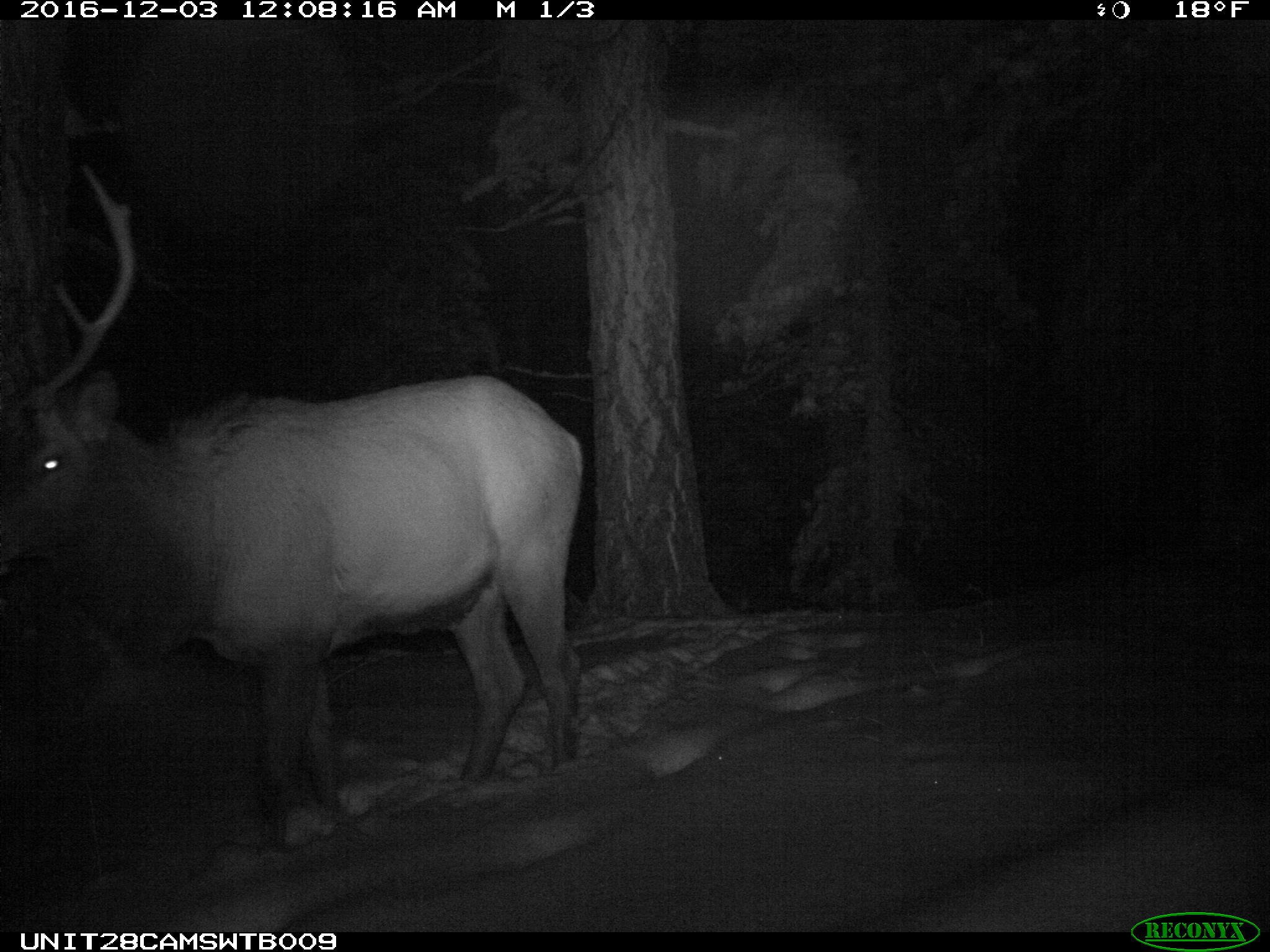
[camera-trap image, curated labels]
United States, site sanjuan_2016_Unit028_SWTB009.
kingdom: Animalia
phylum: Chordata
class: Mammalia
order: Artiodactyla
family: Cervidae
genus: Cervus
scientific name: Cervus elaphus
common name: red deer